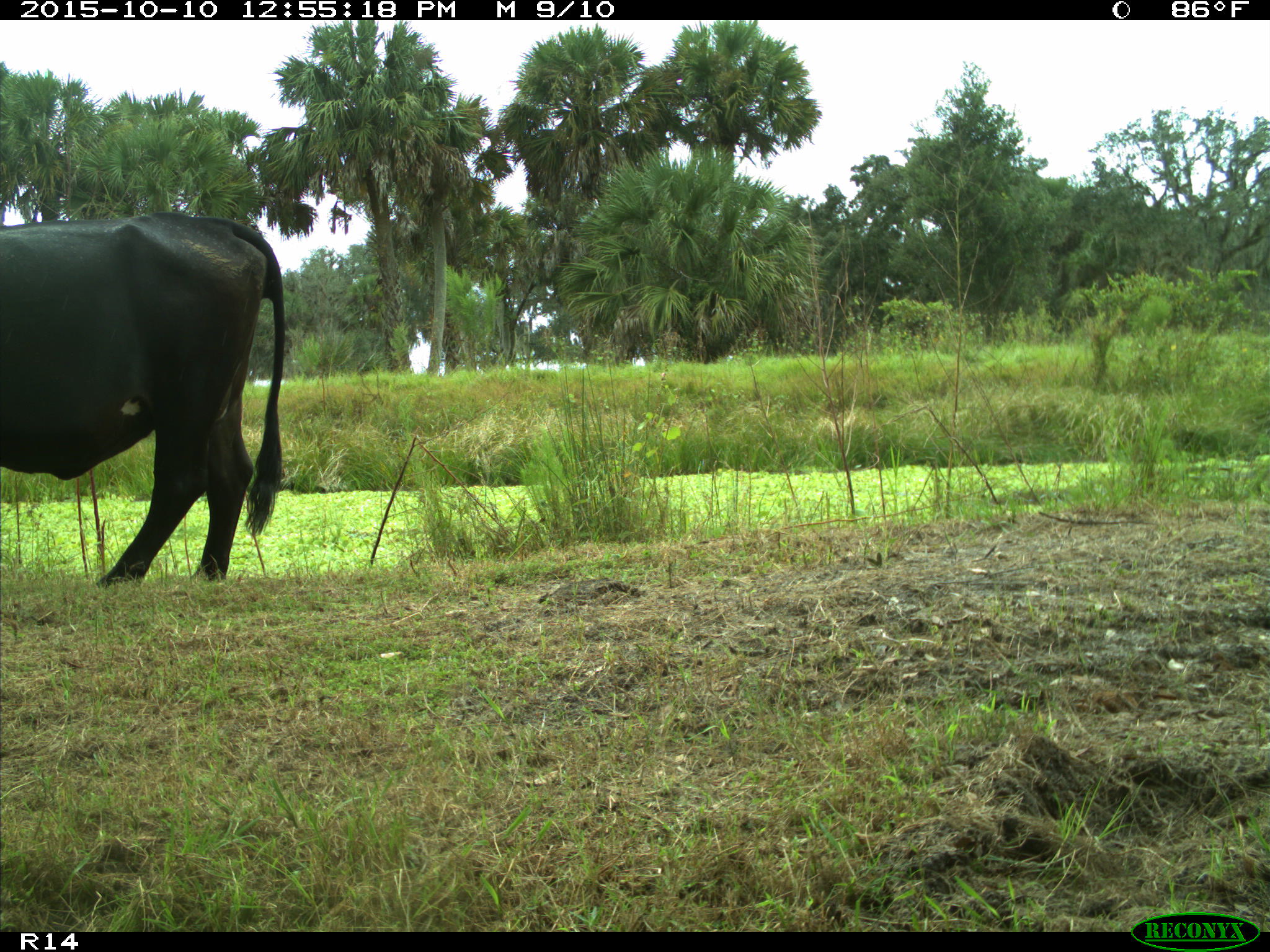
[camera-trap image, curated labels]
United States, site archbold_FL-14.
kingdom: Animalia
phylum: Chordata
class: Mammalia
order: Artiodactyla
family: Bovidae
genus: Bos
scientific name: Bos taurus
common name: domestic cow